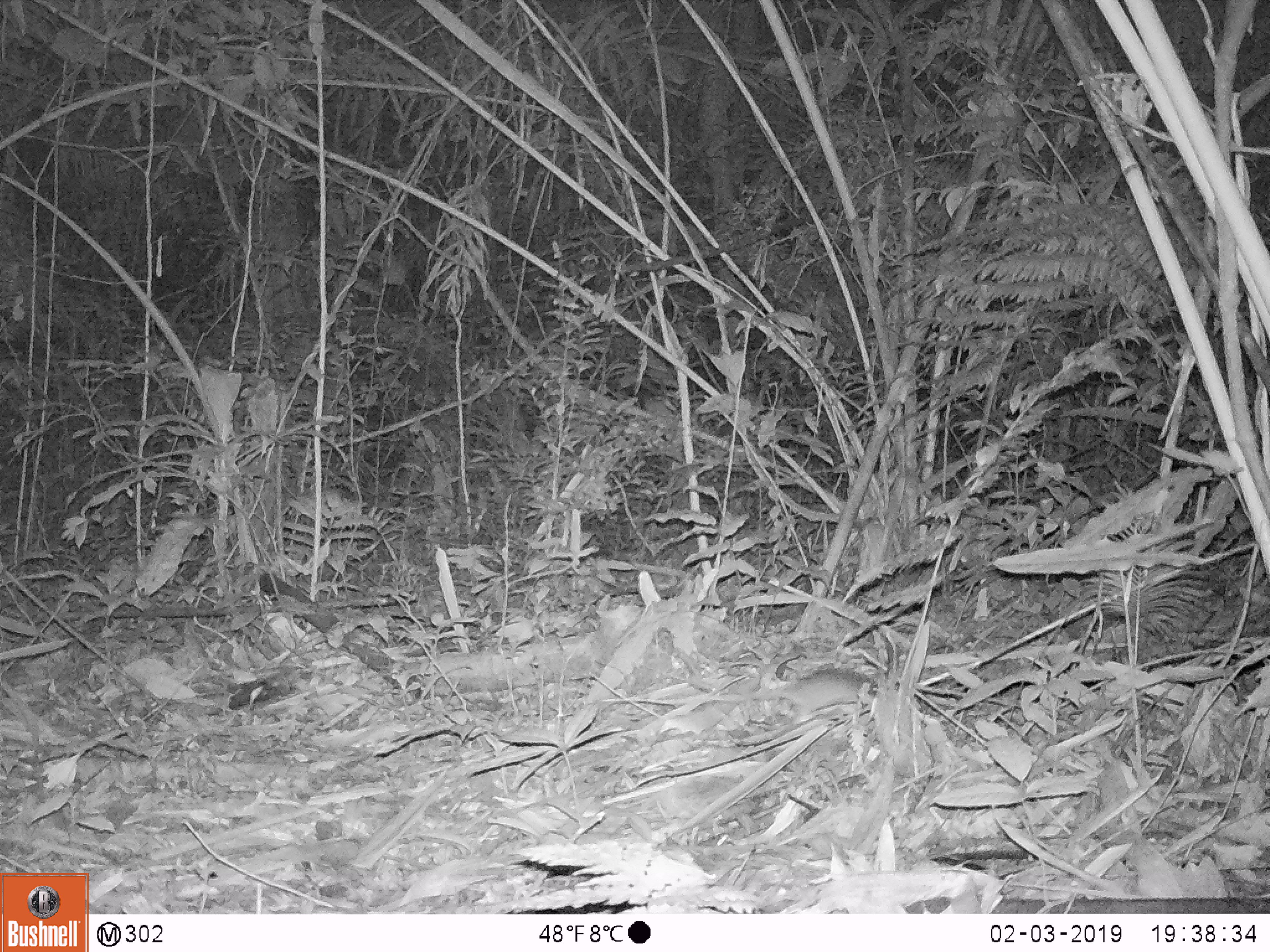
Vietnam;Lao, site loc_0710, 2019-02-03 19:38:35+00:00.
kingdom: Animalia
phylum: Chordata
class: Mammalia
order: Rodentia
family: Muridae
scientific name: Muridae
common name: old-world mice and rats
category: unidentified murid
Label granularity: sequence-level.